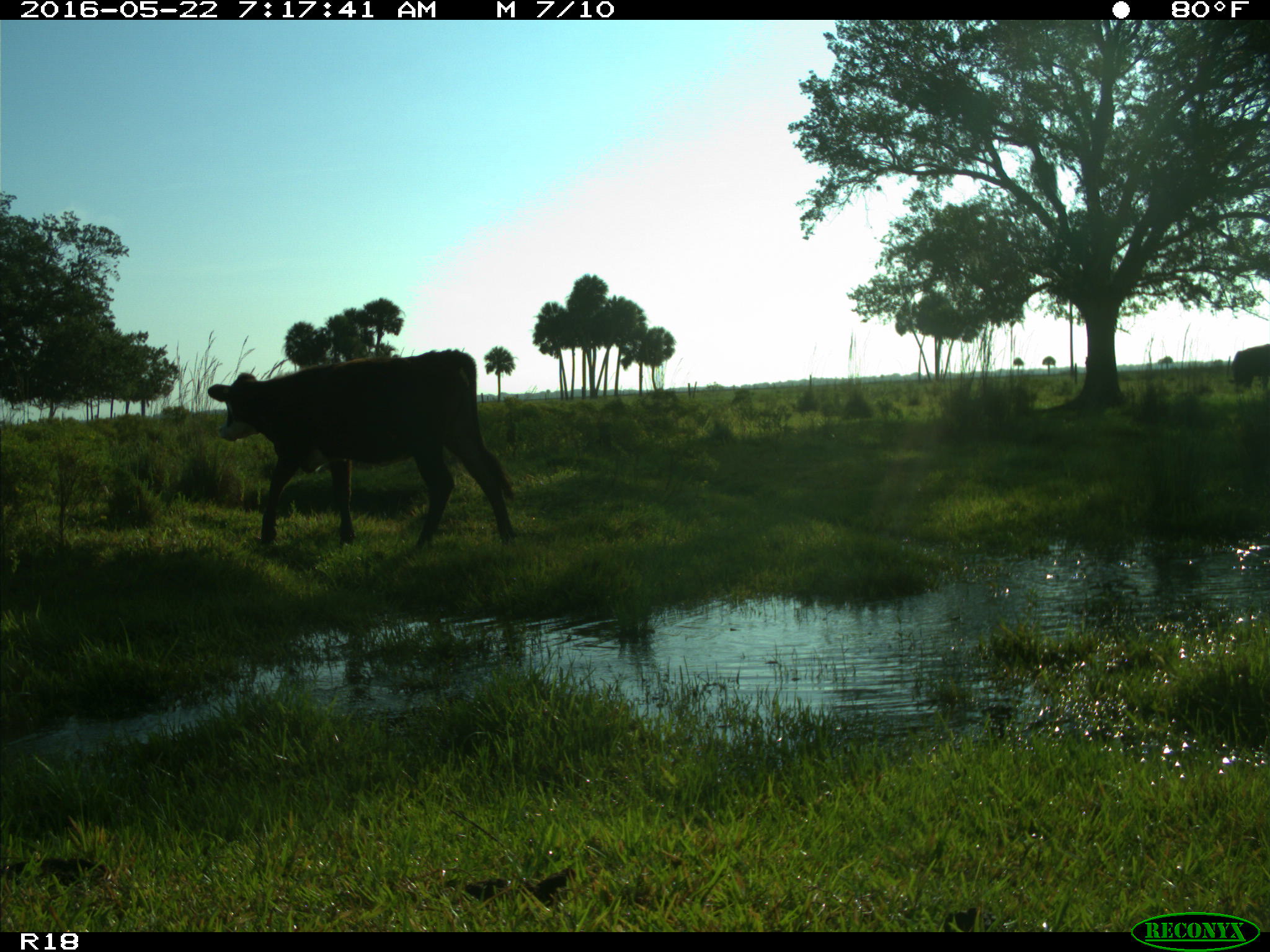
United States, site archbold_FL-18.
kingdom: Animalia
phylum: Chordata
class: Mammalia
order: Artiodactyla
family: Bovidae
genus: Bos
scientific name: Bos taurus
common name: domestic cow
Bos taurus (domestic cow).